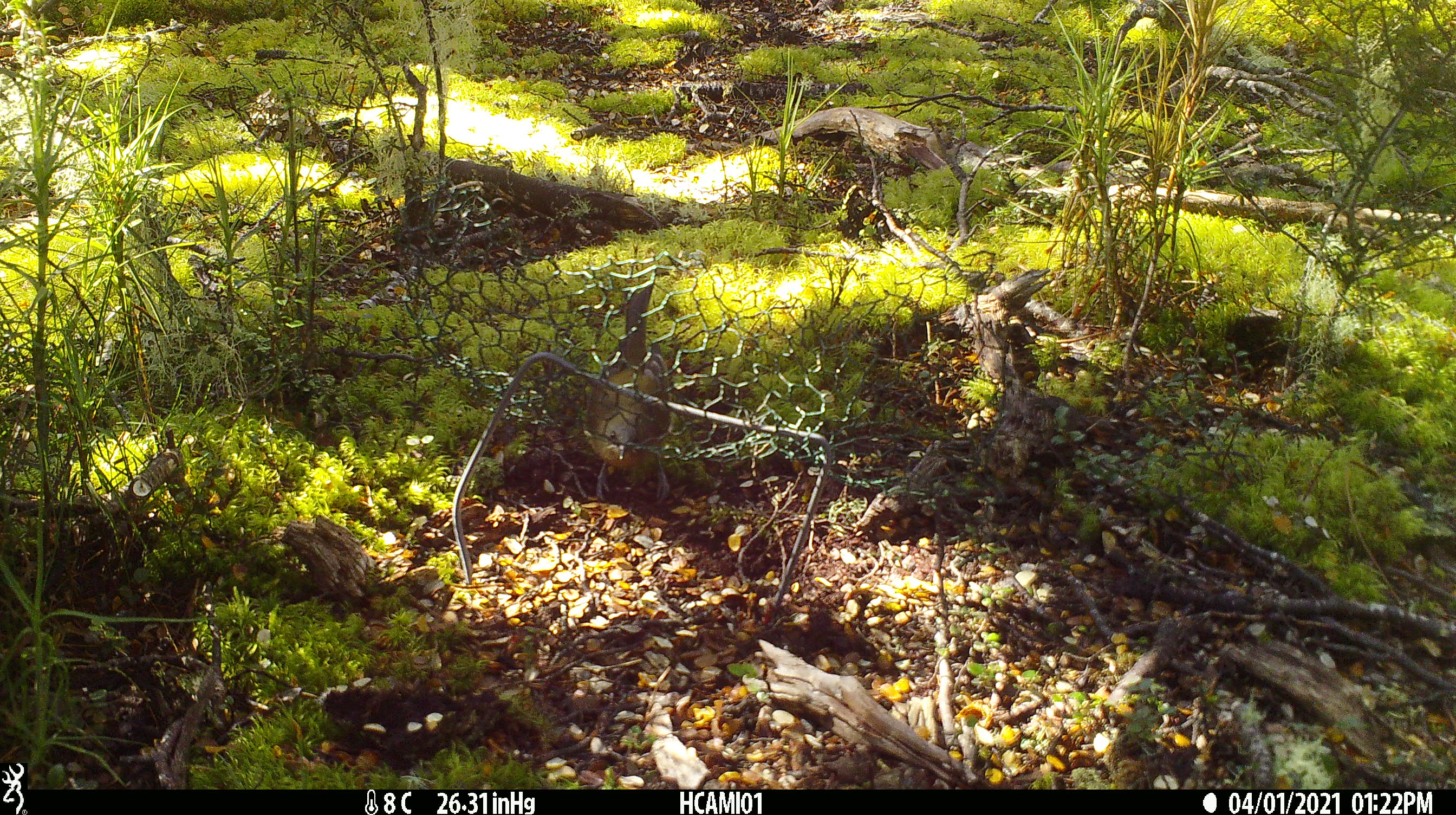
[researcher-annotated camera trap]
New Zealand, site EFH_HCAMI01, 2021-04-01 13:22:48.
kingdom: Animalia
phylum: Chordata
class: Aves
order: Passeriformes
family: Meliphagidae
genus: Anthornis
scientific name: Anthornis melanura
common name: new zealand bellbird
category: bellbird